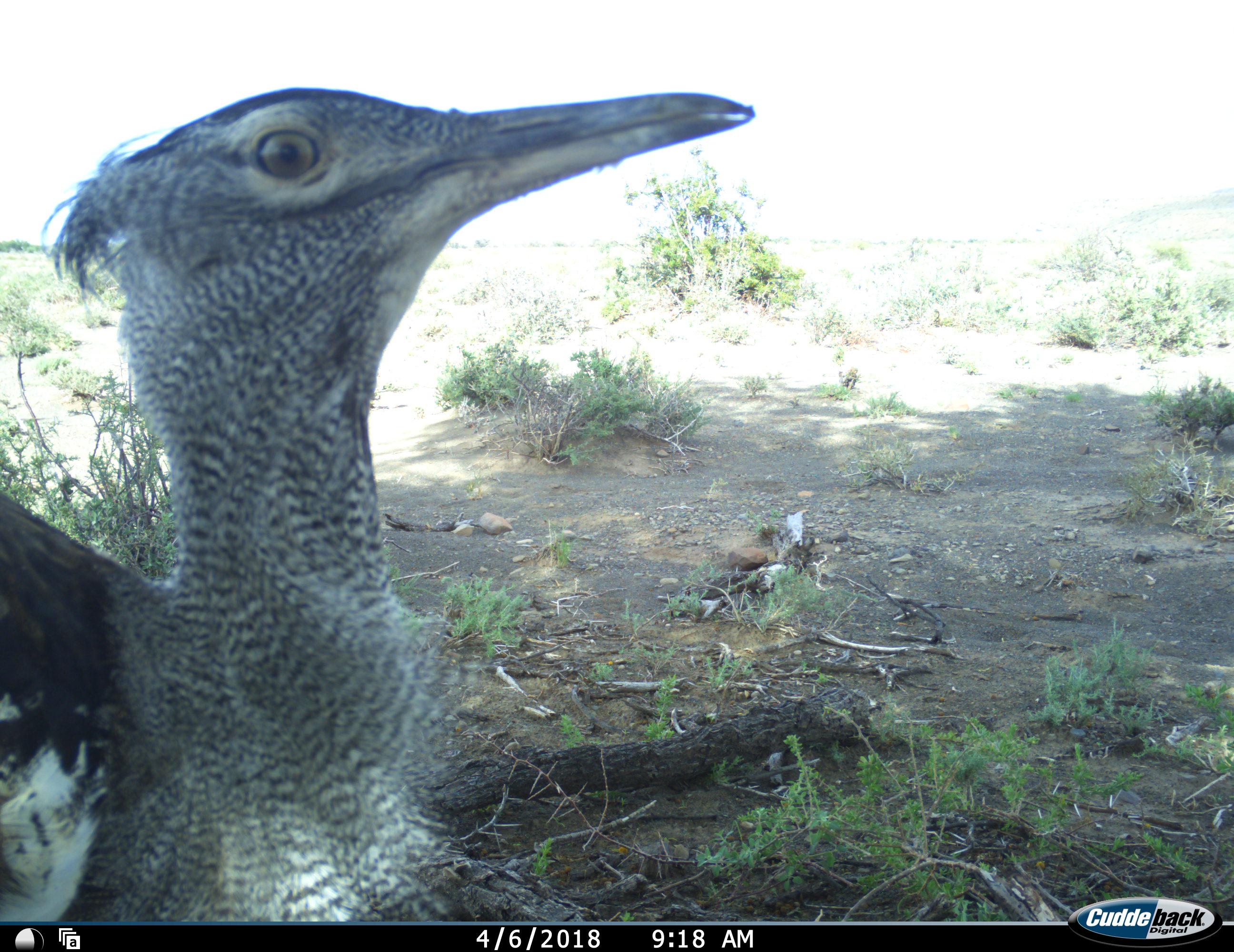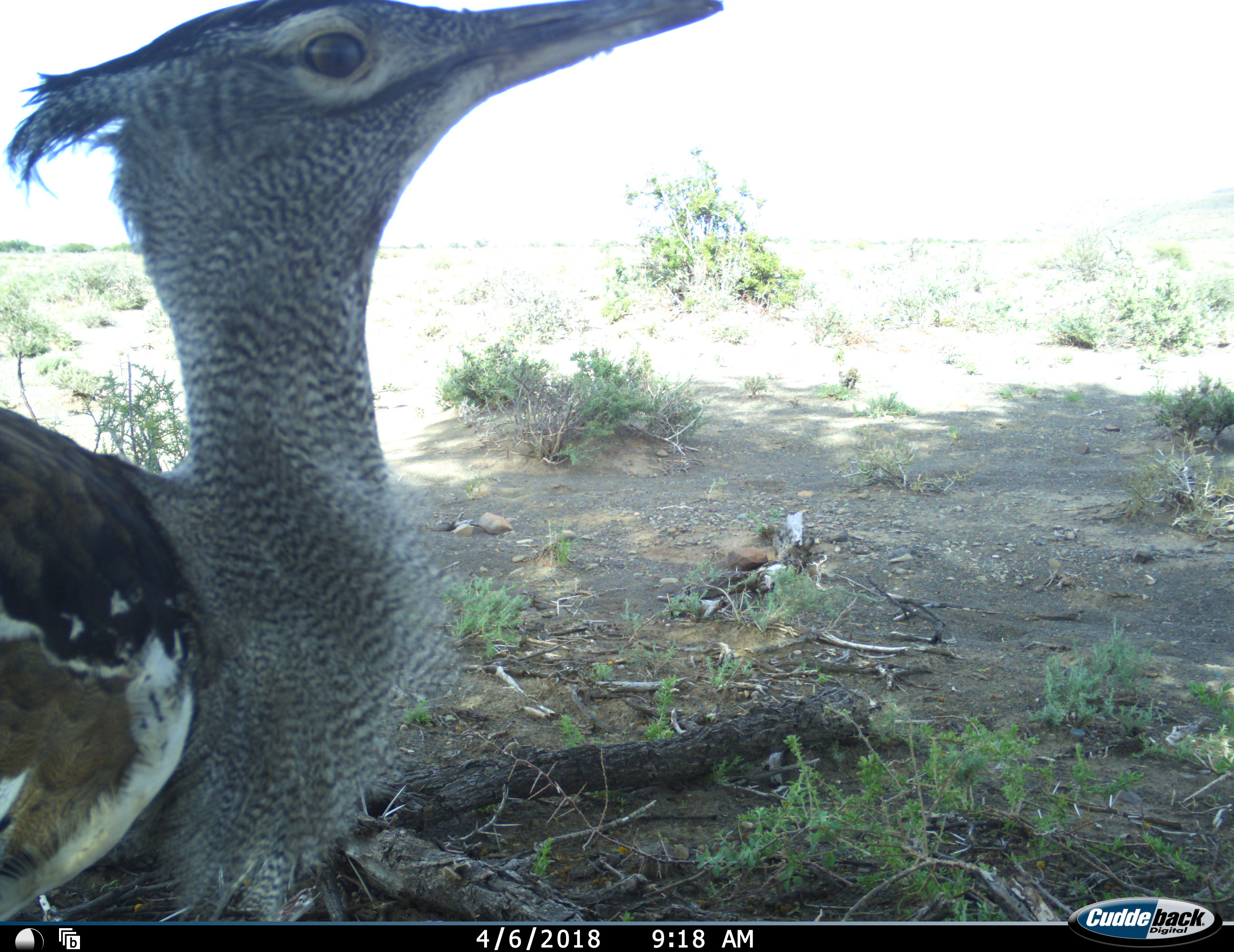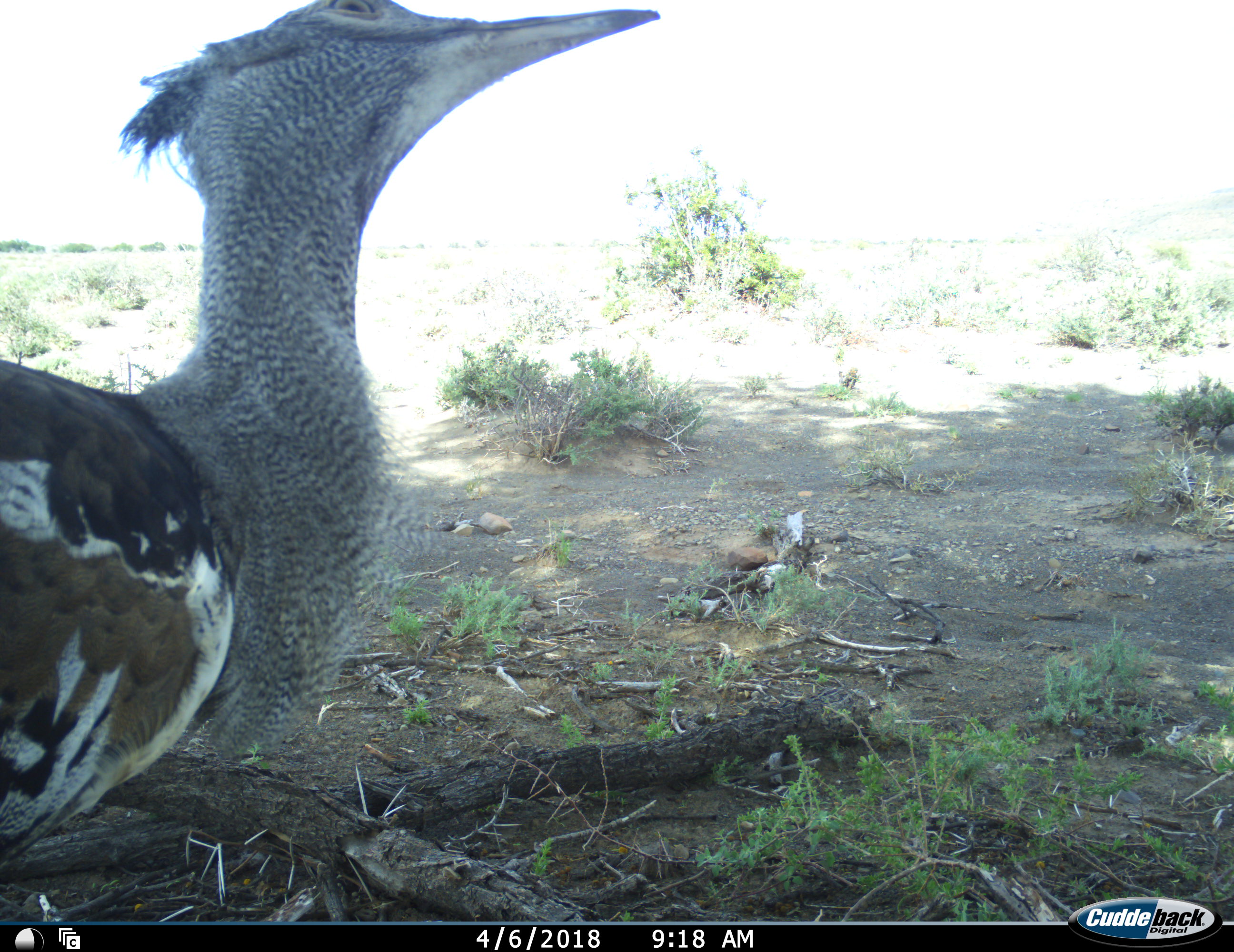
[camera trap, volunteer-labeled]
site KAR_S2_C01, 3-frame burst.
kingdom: Animalia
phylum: Chordata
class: Aves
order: Otidiformes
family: Otididae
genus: Ardeotis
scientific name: Ardeotis kori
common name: kori bustard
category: bustardkori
Bustardkori (kori bustard) (Ardeotis kori), count 1. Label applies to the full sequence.